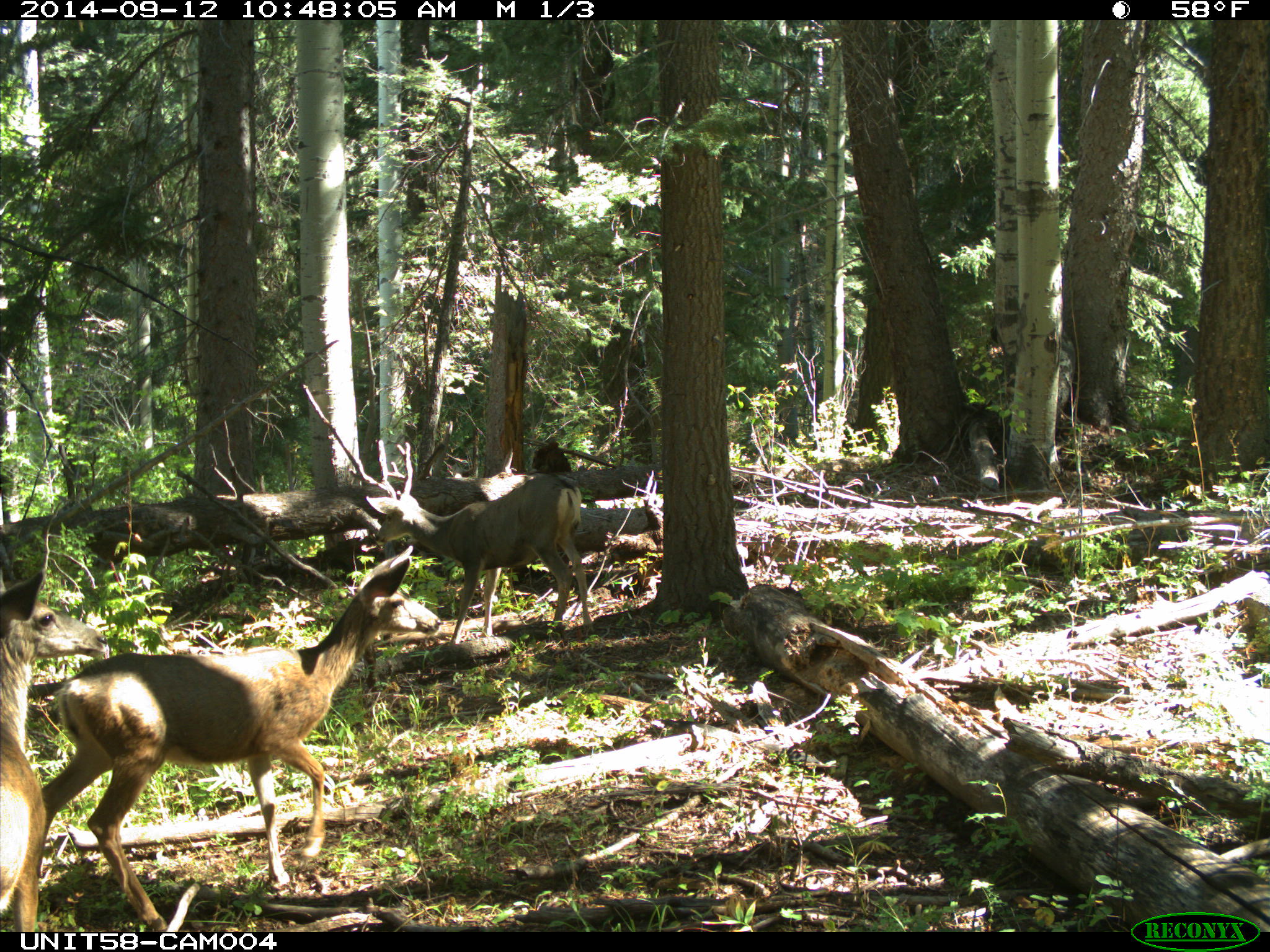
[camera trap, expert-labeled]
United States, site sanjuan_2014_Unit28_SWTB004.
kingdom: Animalia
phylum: Chordata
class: Mammalia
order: Artiodactyla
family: Cervidae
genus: Odocoileus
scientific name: Odocoileus hemionus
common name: mule deer